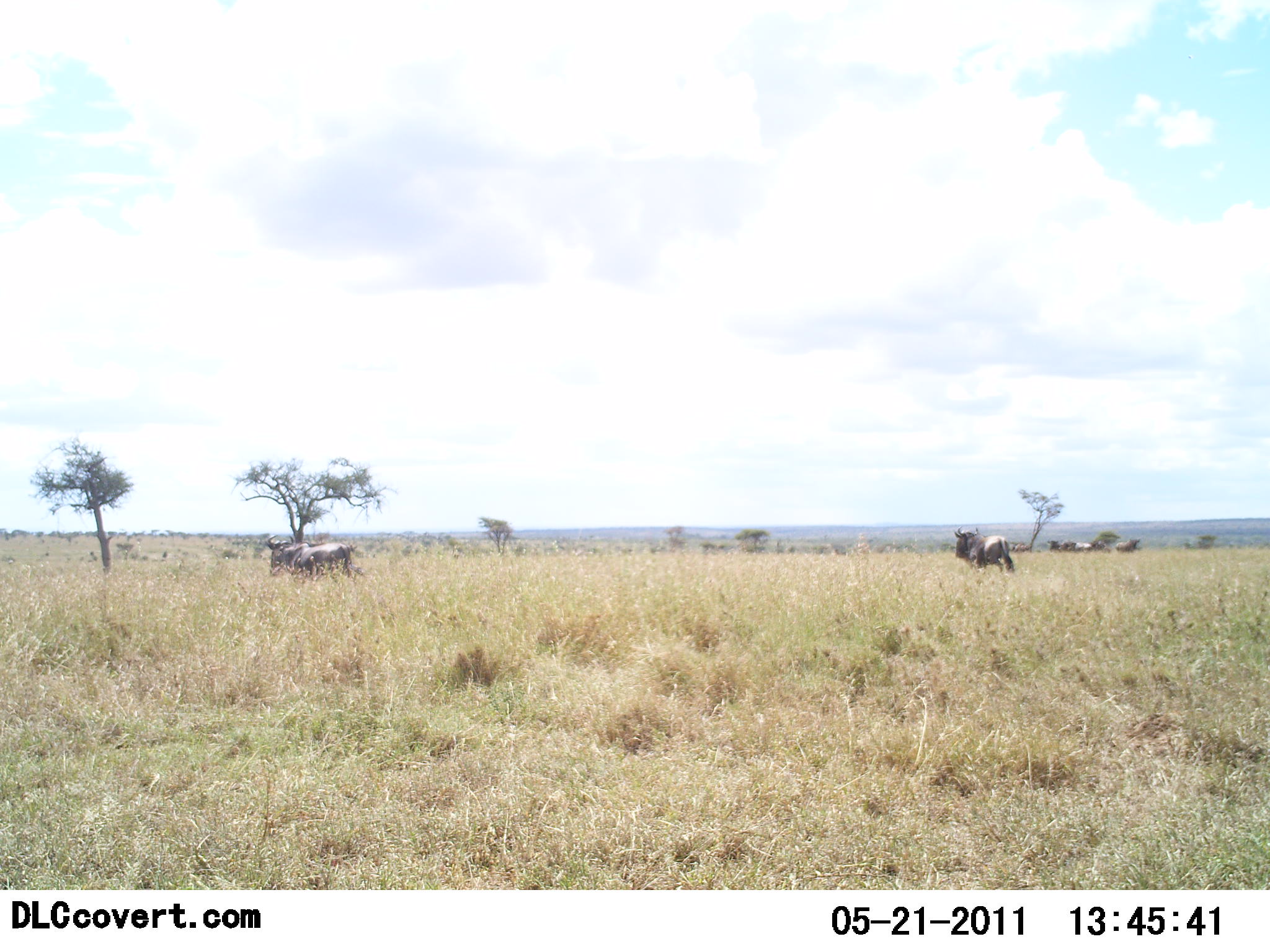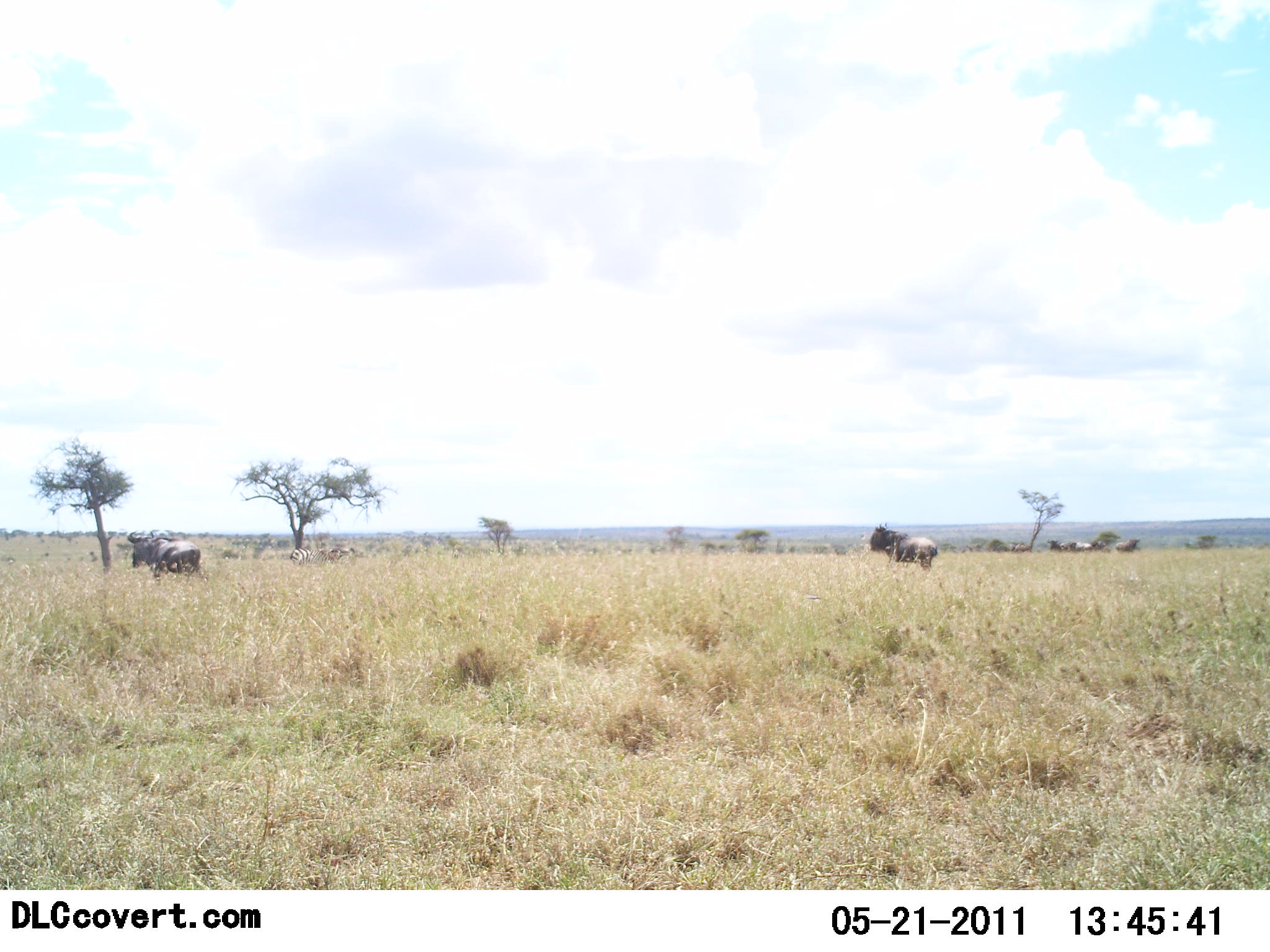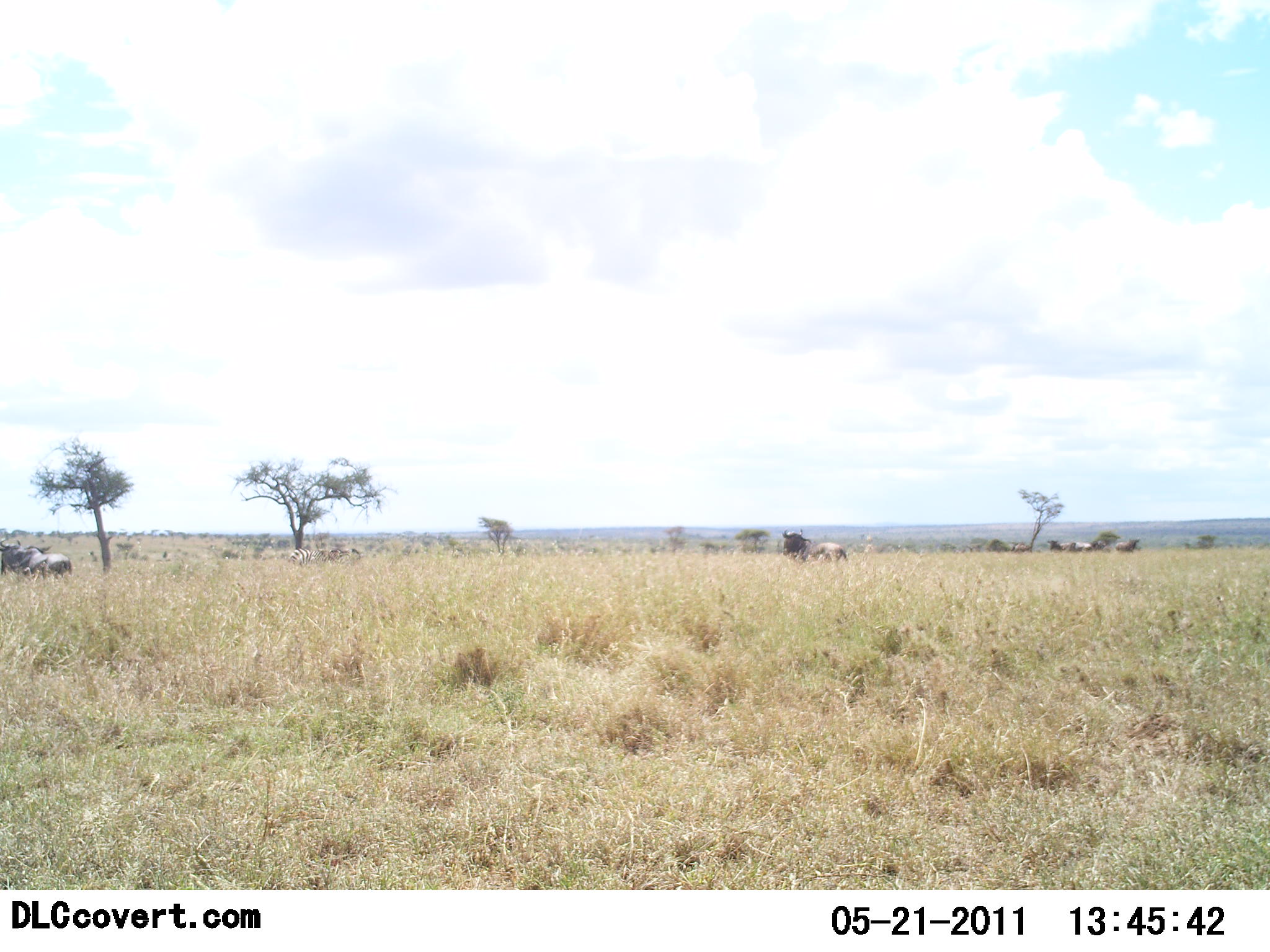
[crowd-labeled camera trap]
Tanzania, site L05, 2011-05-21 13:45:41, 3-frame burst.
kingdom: Animalia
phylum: Chordata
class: Mammalia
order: Artiodactyla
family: Bovidae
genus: Connochaetes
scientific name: Connochaetes taurinus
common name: blue wildebeest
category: wildebeest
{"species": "wildebeest (blue wildebeest) (Connochaetes taurinus)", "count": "2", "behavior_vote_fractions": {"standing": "20%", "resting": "0%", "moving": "80%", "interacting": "0%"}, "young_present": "0%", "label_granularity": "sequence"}